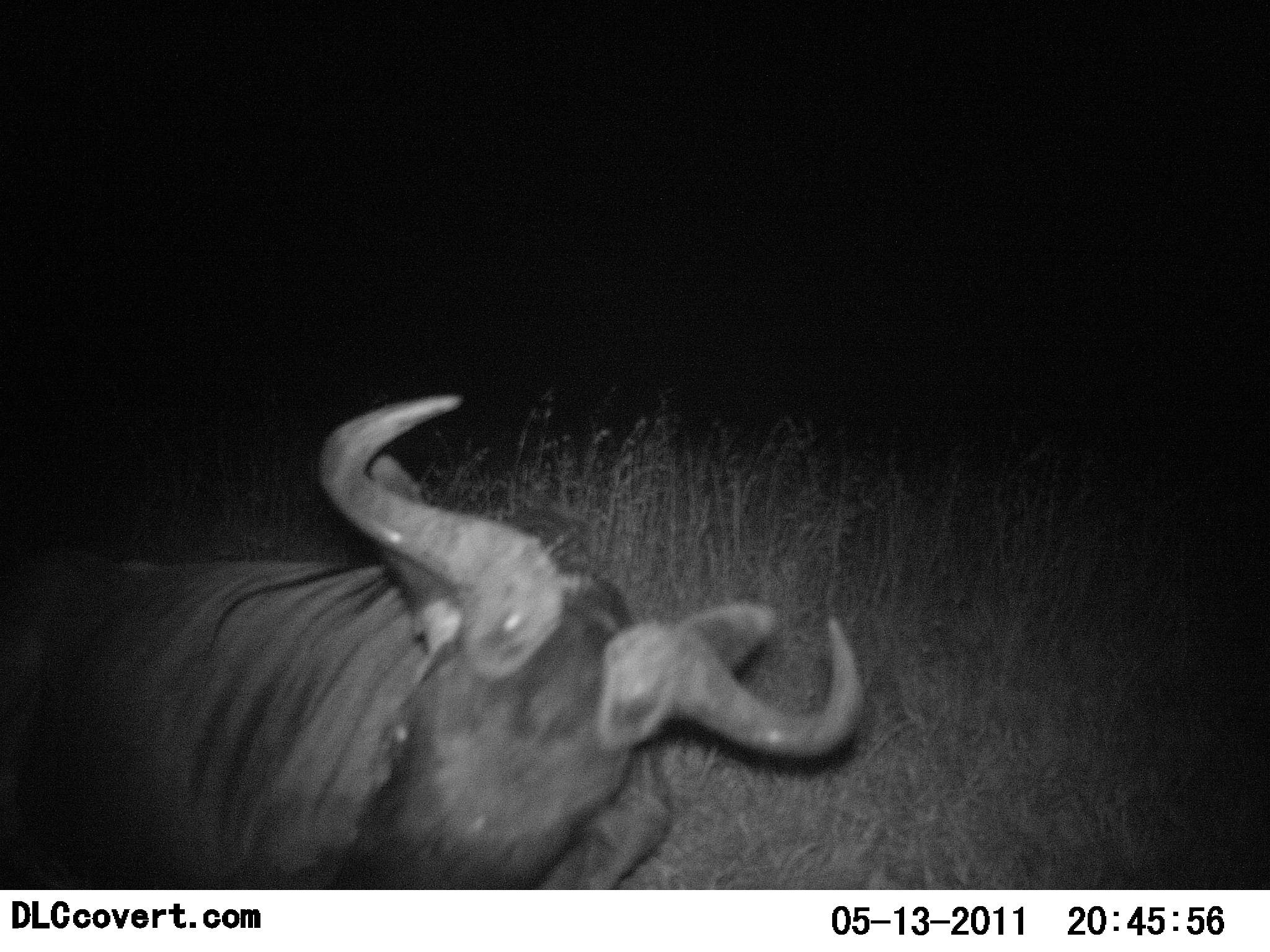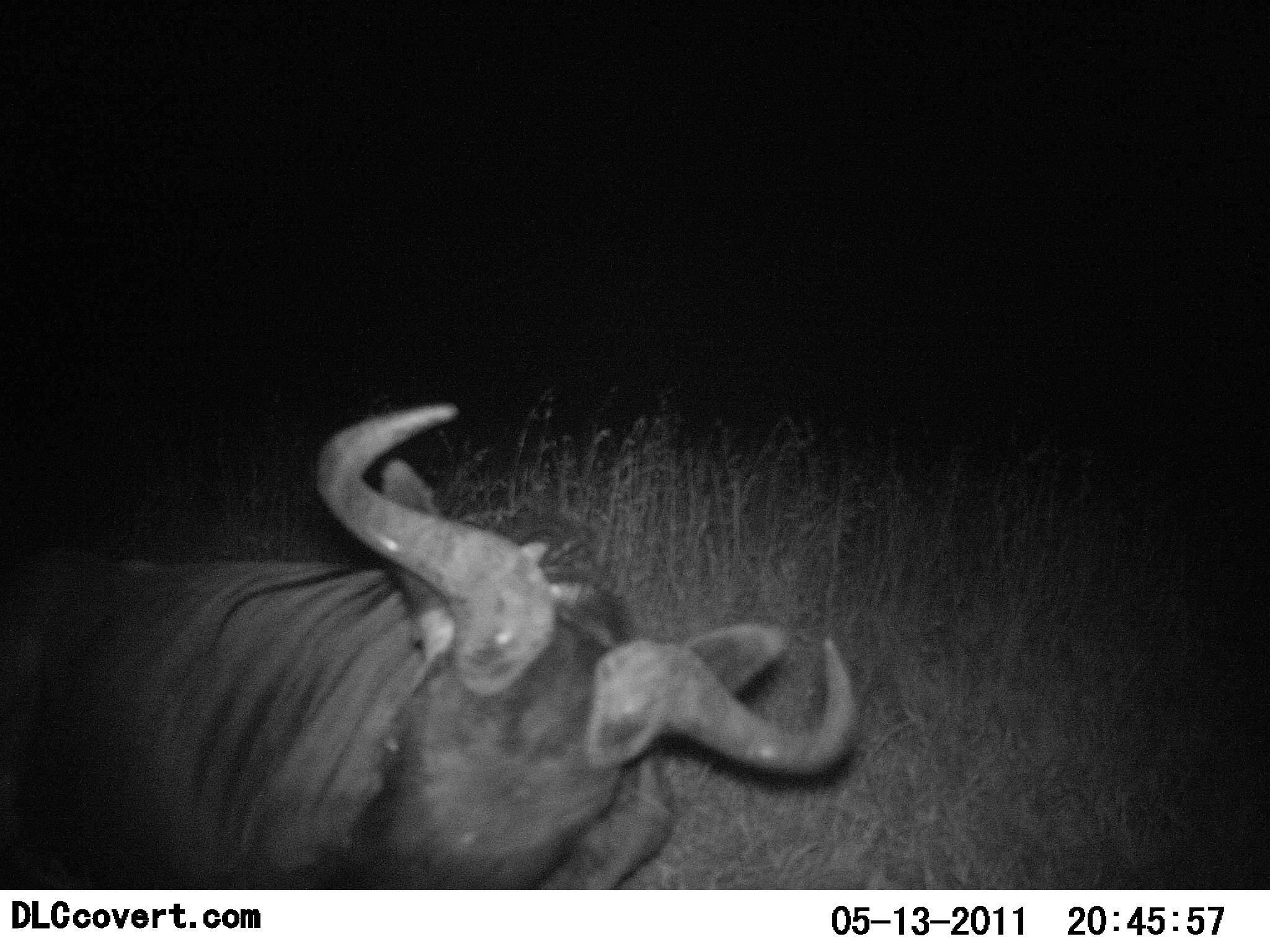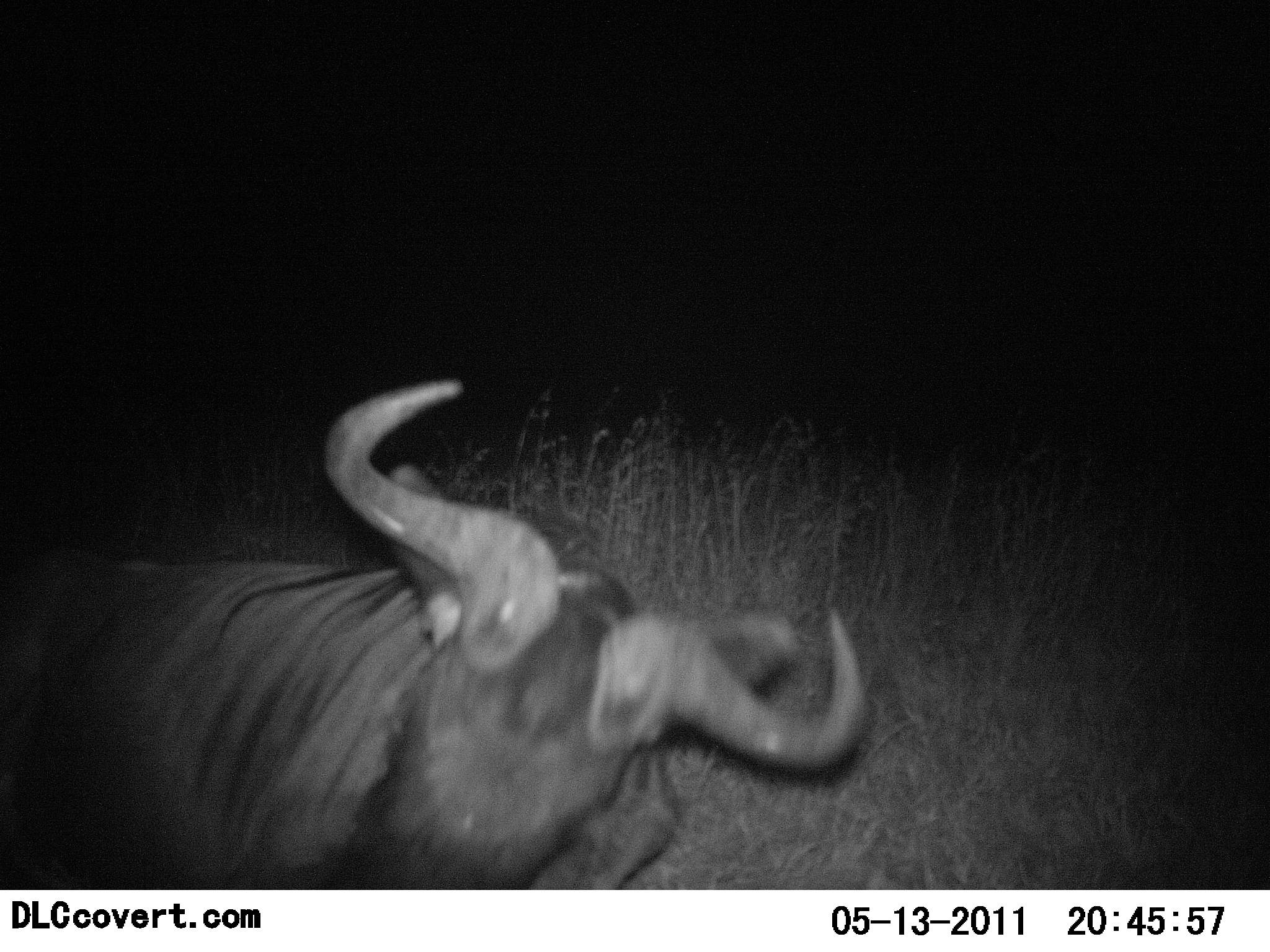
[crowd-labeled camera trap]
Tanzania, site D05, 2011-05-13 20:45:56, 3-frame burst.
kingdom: Animalia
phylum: Chordata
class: Mammalia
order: Artiodactyla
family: Bovidae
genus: Connochaetes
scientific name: Connochaetes taurinus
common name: blue wildebeest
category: wildebeest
Wildebeest (blue wildebeest) (Connochaetes taurinus), count 1. Behavior (volunteer vote fractions): standing 18%, resting 82%, moving 0%, interacting 0%. Young present (vote fraction): 0%. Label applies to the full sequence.